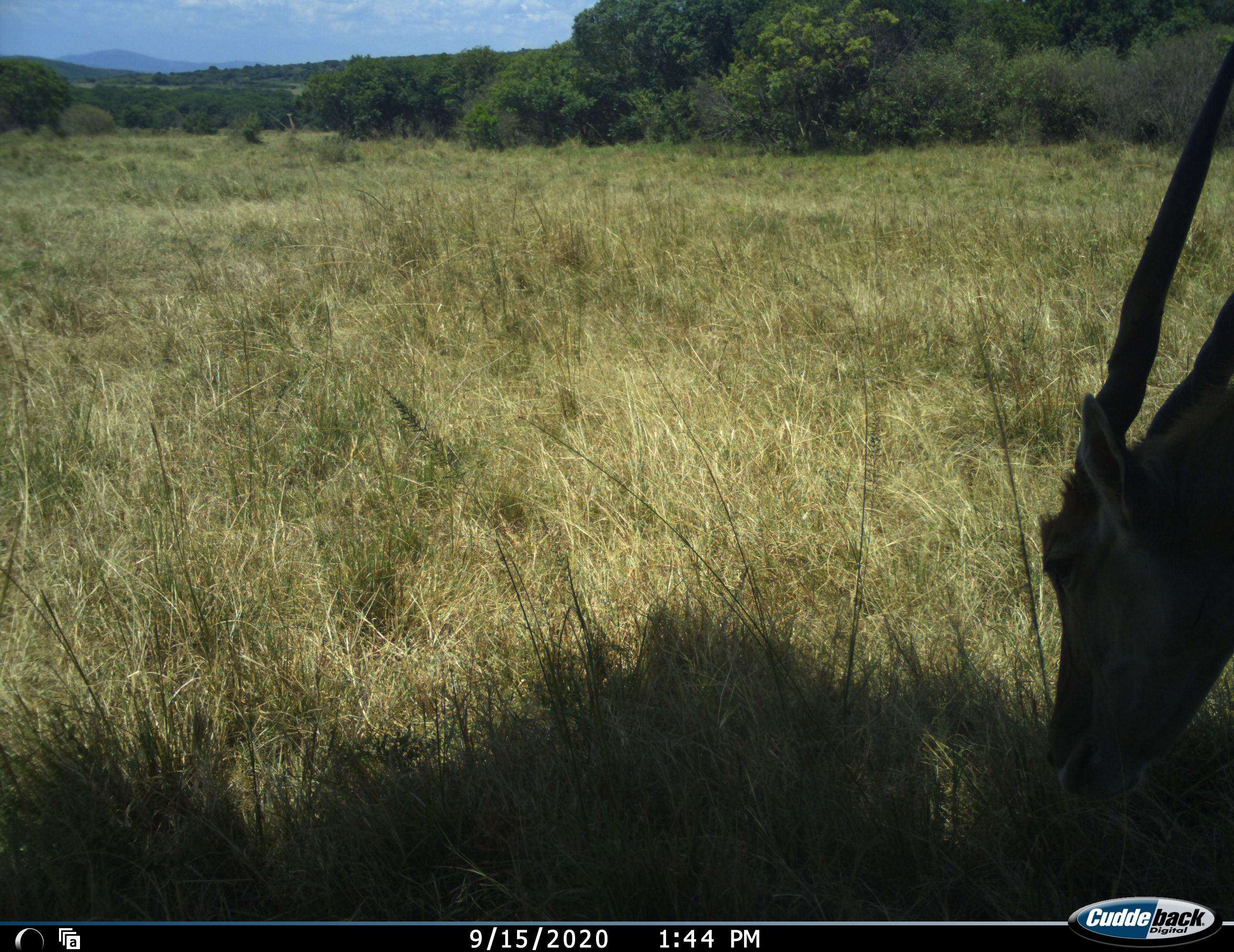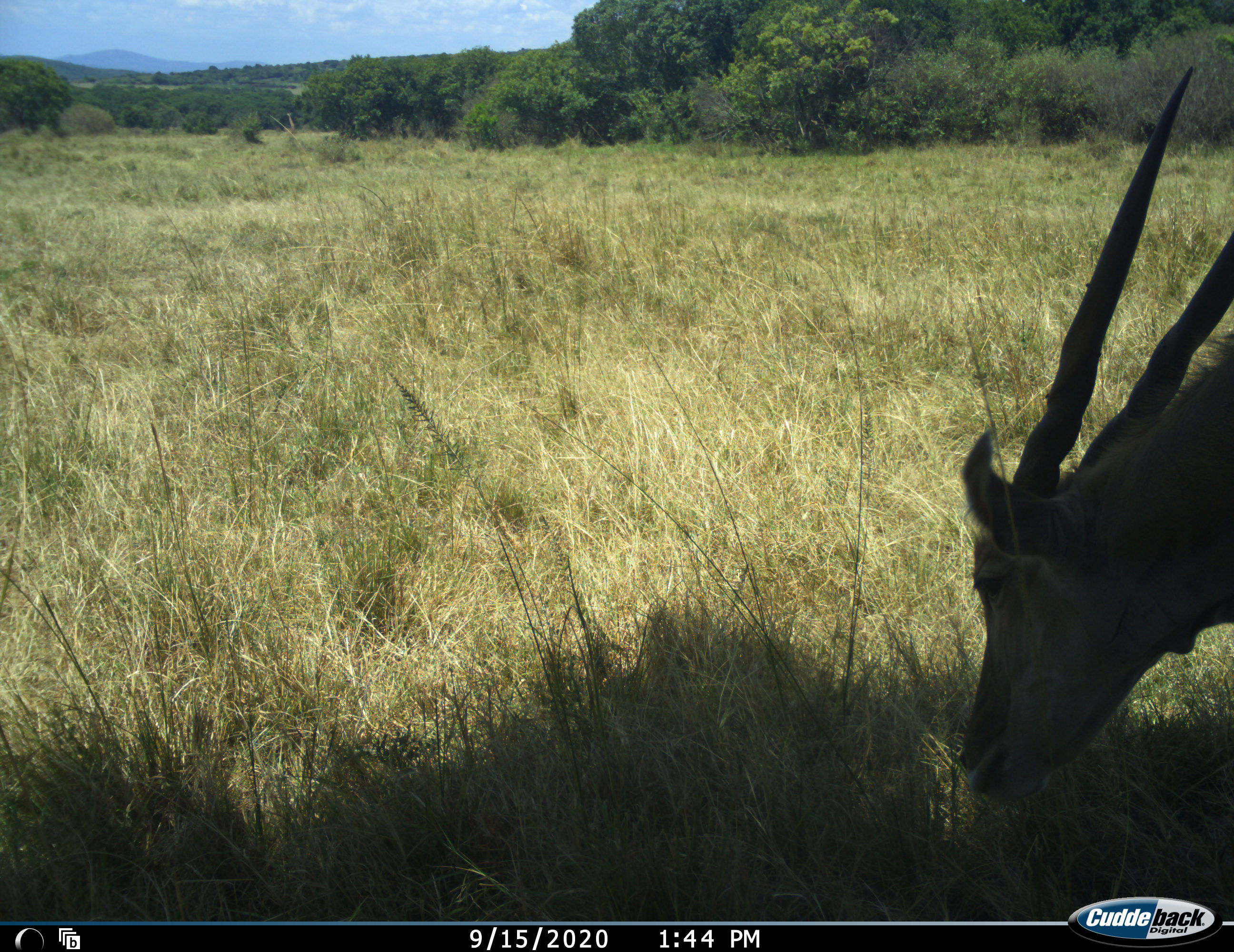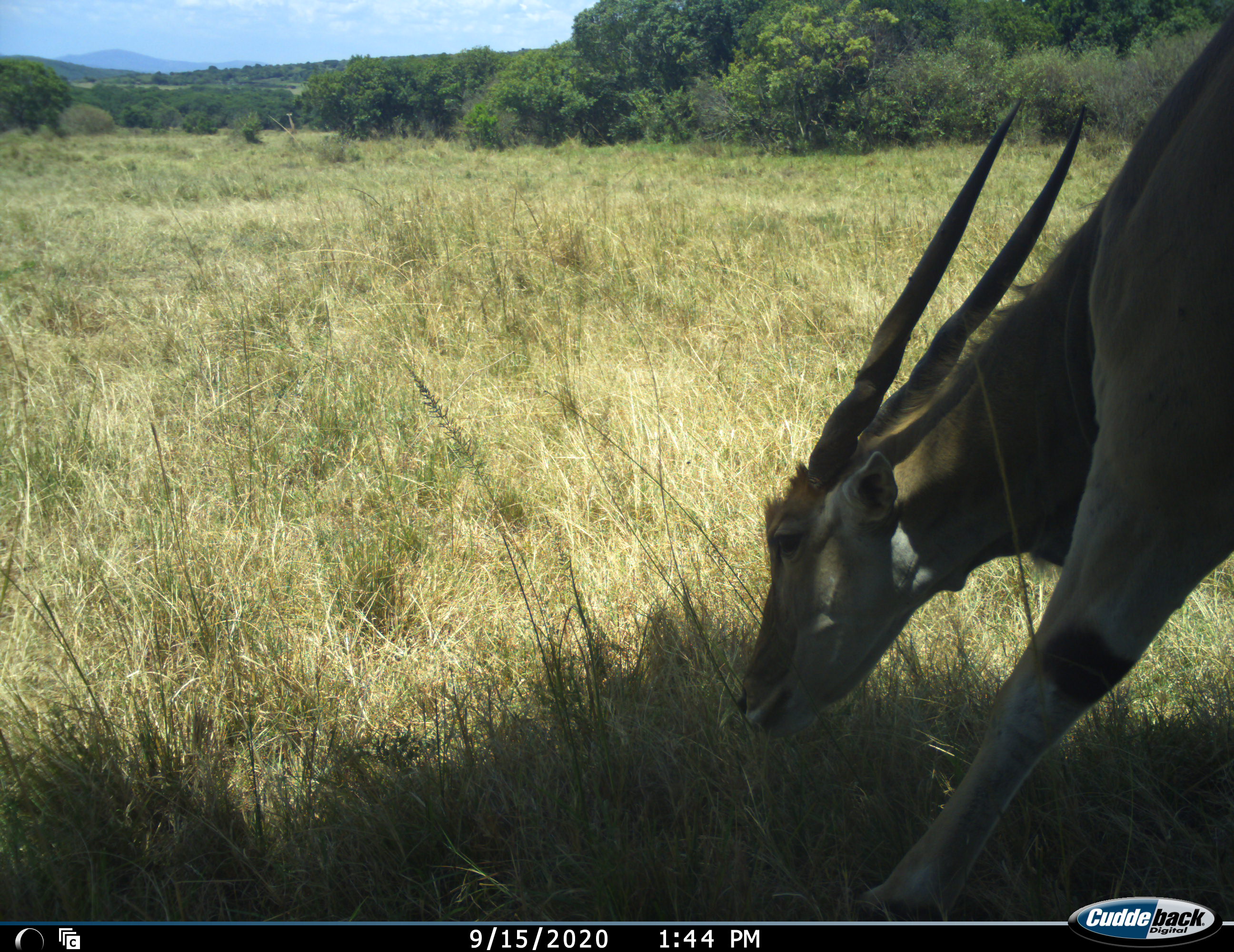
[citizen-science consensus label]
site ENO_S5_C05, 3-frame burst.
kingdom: Animalia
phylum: Chordata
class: Mammalia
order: Artiodactyla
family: Bovidae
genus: Tragelaphus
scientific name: Tragelaphus oryx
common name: eland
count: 1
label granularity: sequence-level